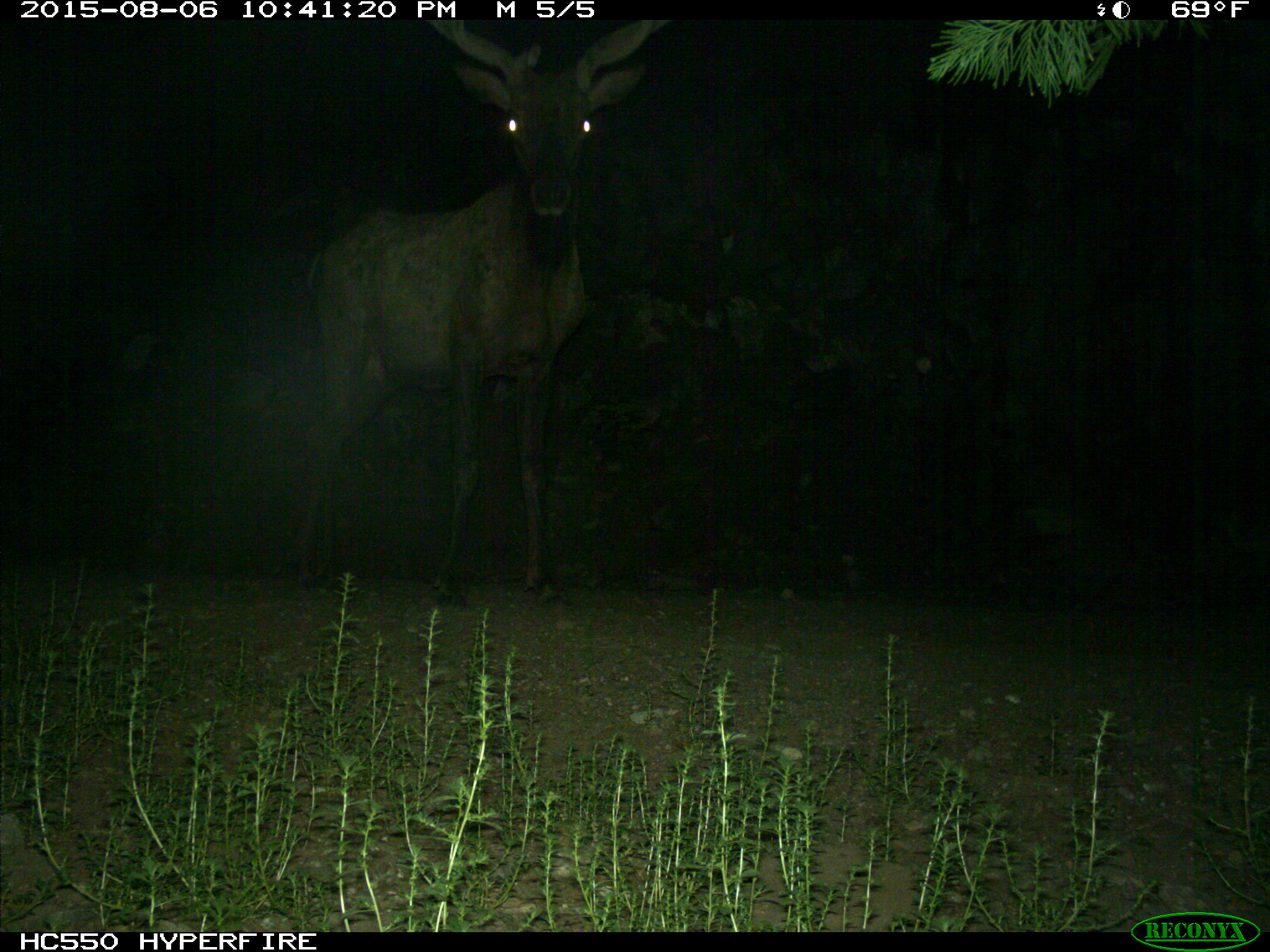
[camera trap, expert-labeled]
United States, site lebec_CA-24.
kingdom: Animalia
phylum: Chordata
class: Mammalia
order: Artiodactyla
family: Cervidae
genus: Cervus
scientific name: Cervus canadensis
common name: elk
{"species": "Cervus canadensis (elk)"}